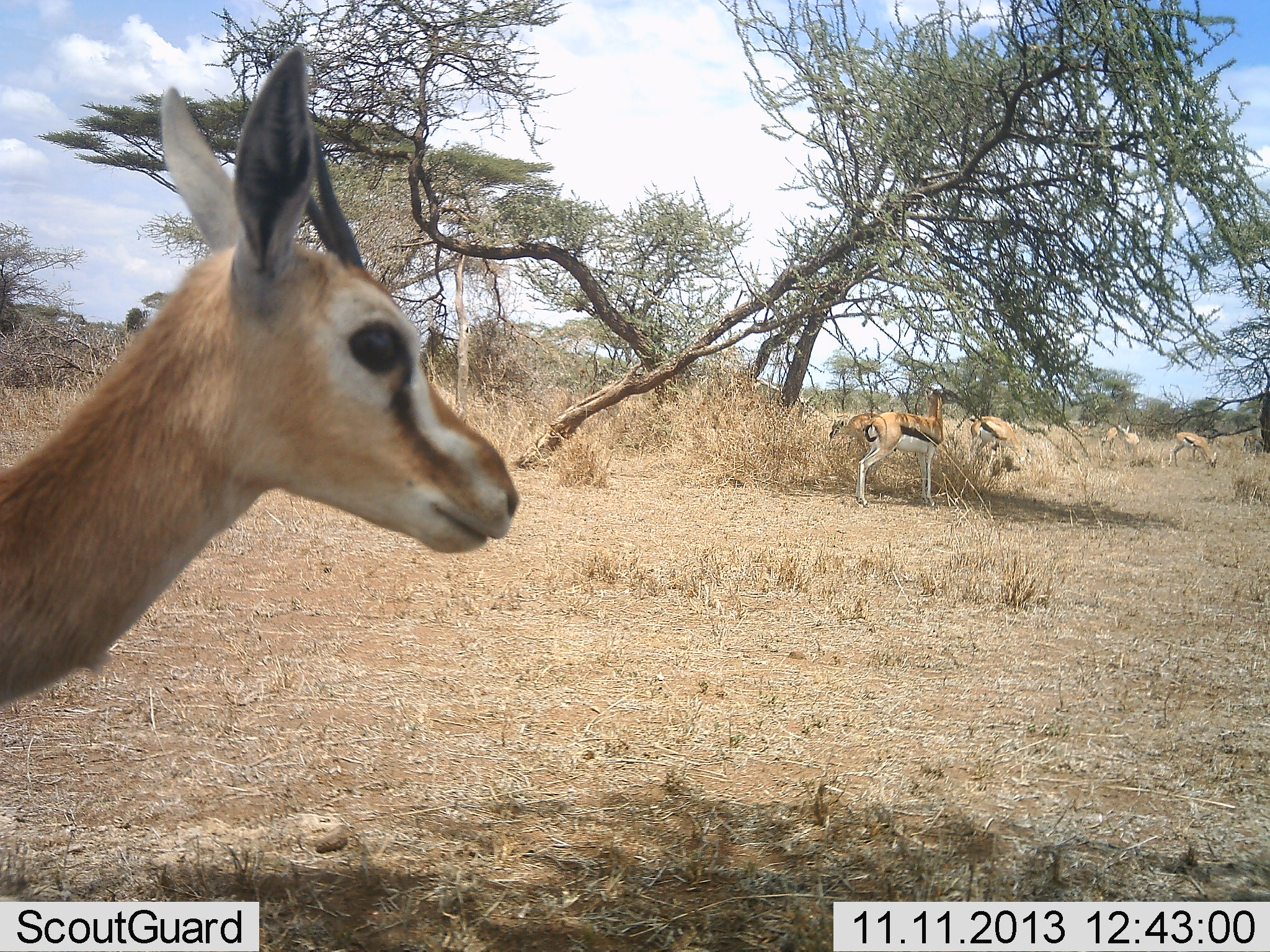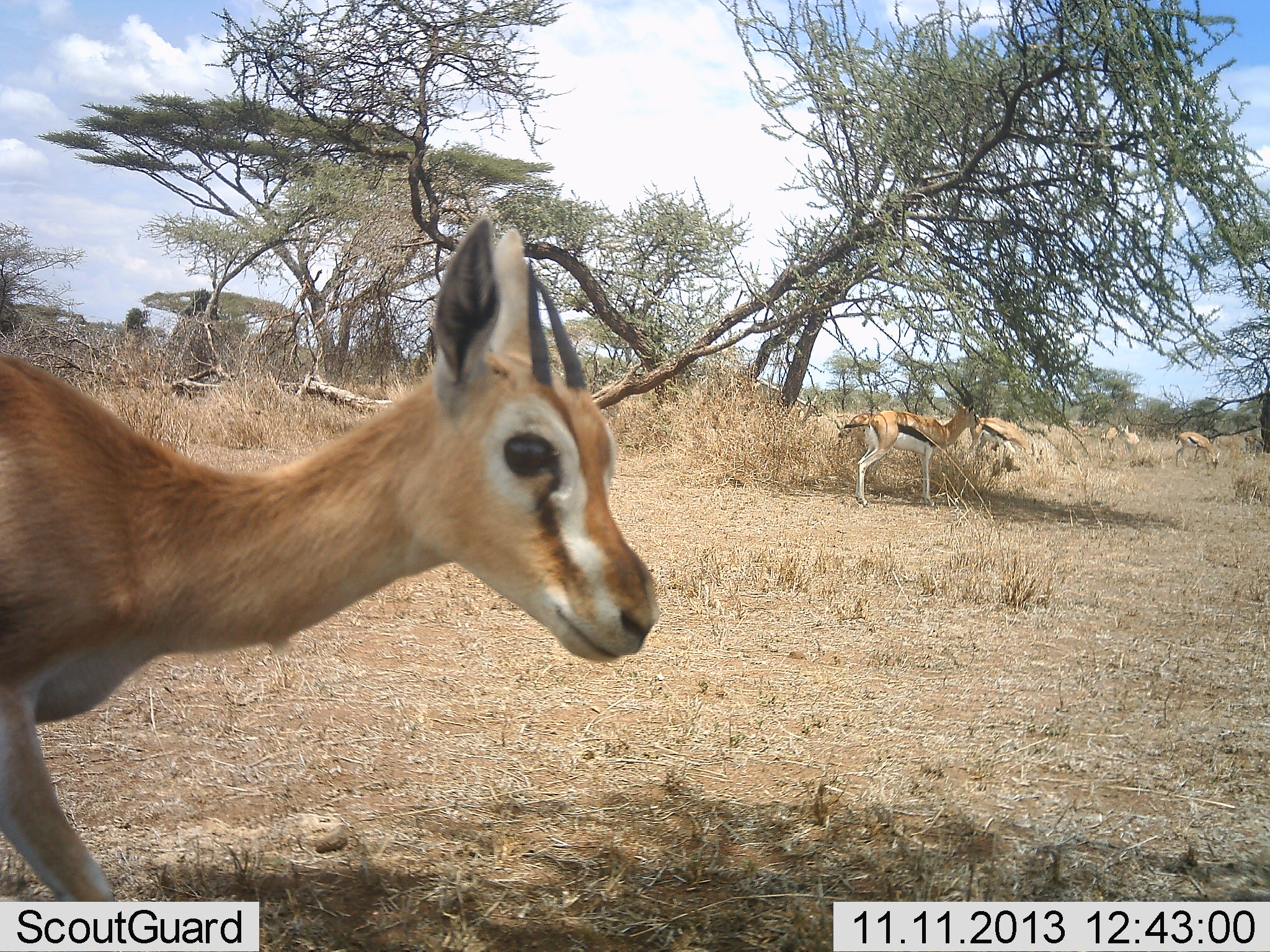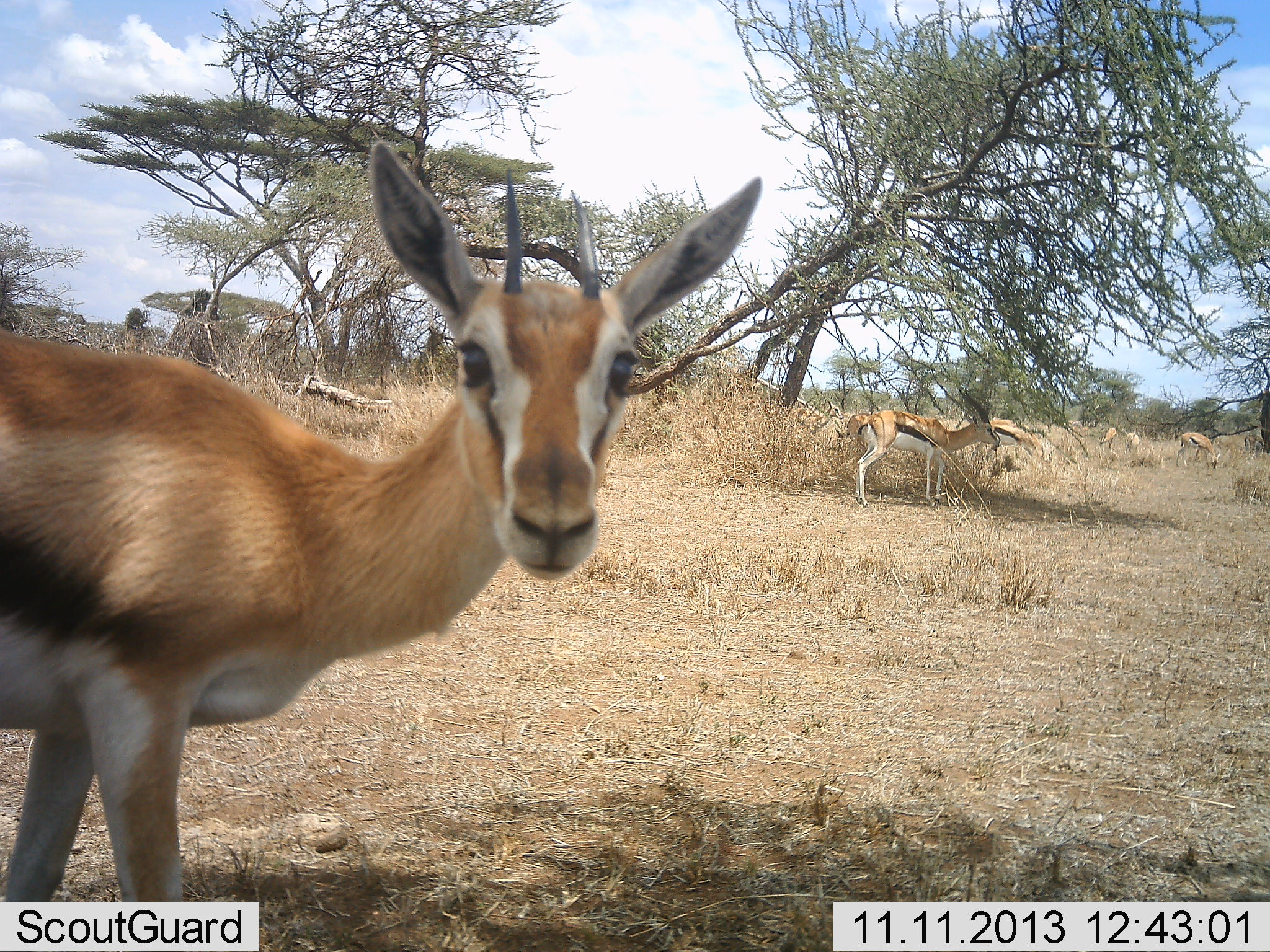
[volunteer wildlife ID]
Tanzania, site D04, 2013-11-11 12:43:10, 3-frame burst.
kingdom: Animalia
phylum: Chordata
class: Mammalia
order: Artiodactyla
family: Bovidae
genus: Eudorcas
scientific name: Eudorcas thomsonii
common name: thomson's gazelle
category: gazellethomsons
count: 6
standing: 90%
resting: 0%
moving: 30%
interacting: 10%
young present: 0%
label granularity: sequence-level